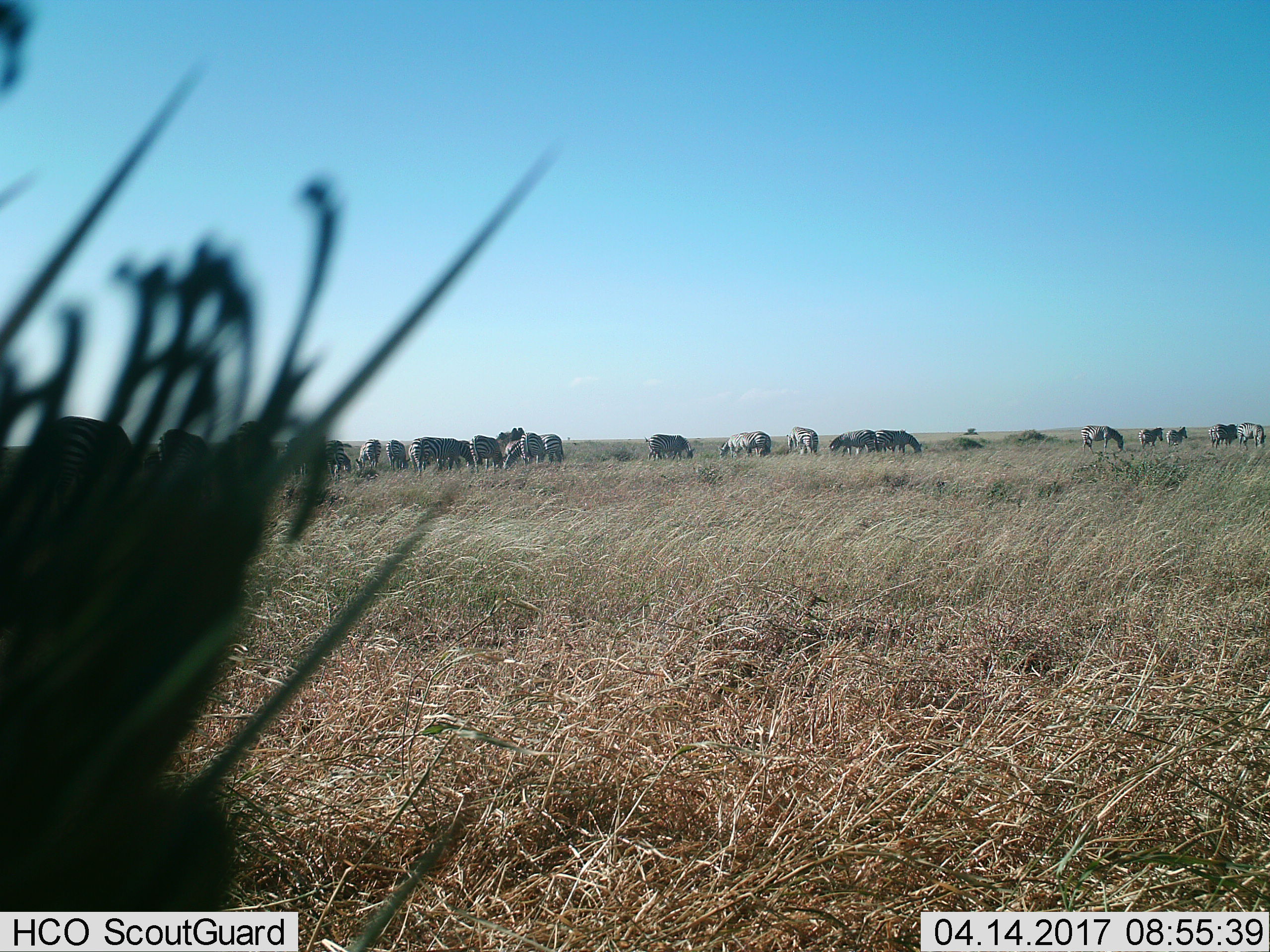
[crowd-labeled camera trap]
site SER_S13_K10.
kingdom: Animalia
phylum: Chordata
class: Mammalia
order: Perissodactyla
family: Equidae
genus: Equus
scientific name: Equus quagga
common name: plains zebra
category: zebraplains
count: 11-50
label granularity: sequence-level